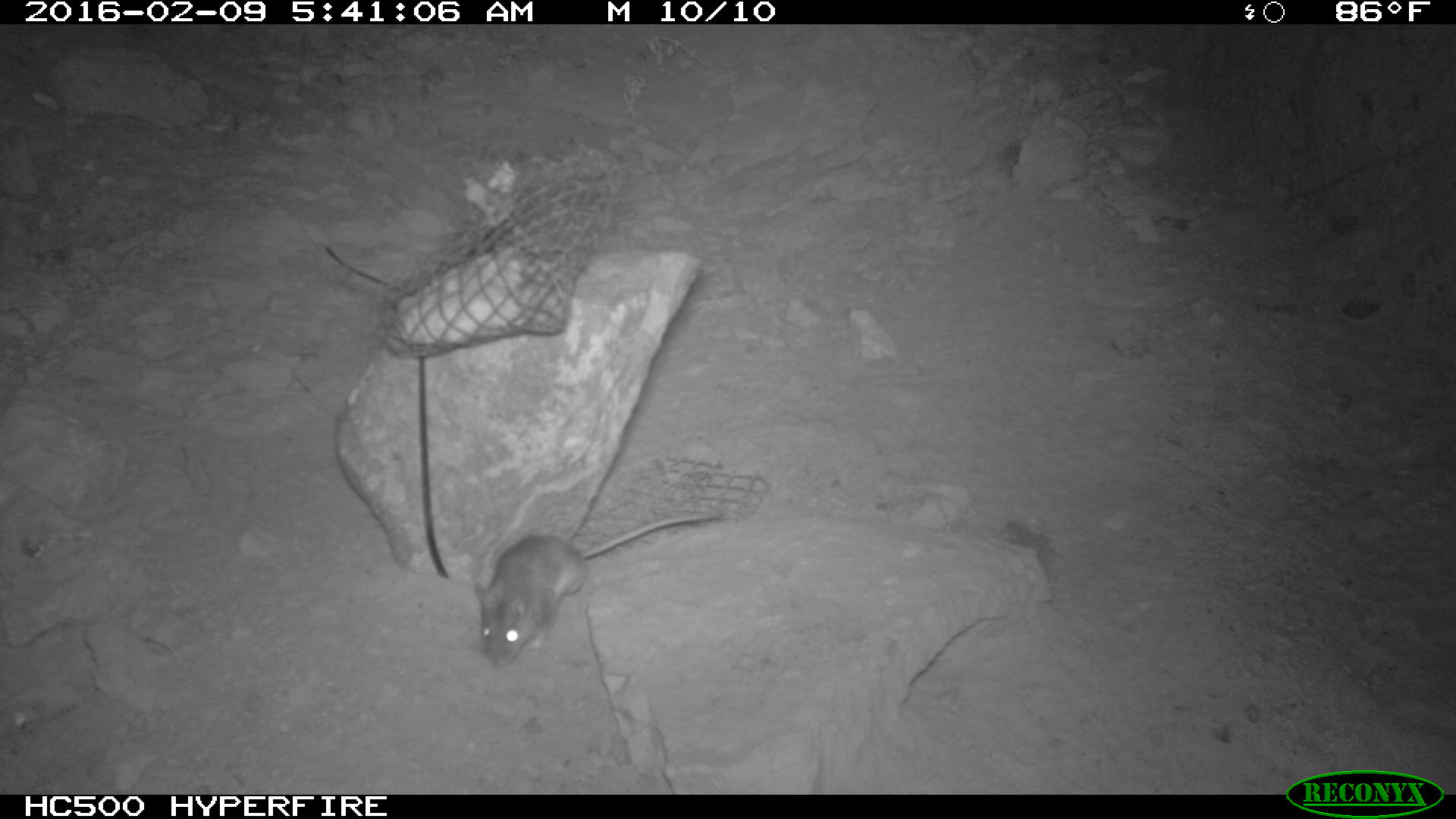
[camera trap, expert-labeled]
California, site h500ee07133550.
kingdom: Animalia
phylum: Chordata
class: Mammalia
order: Rodentia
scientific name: Rodentia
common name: rodent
Rodent (Rodentia).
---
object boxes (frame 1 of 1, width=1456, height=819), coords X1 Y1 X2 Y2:
rodent: 473 510 722 670